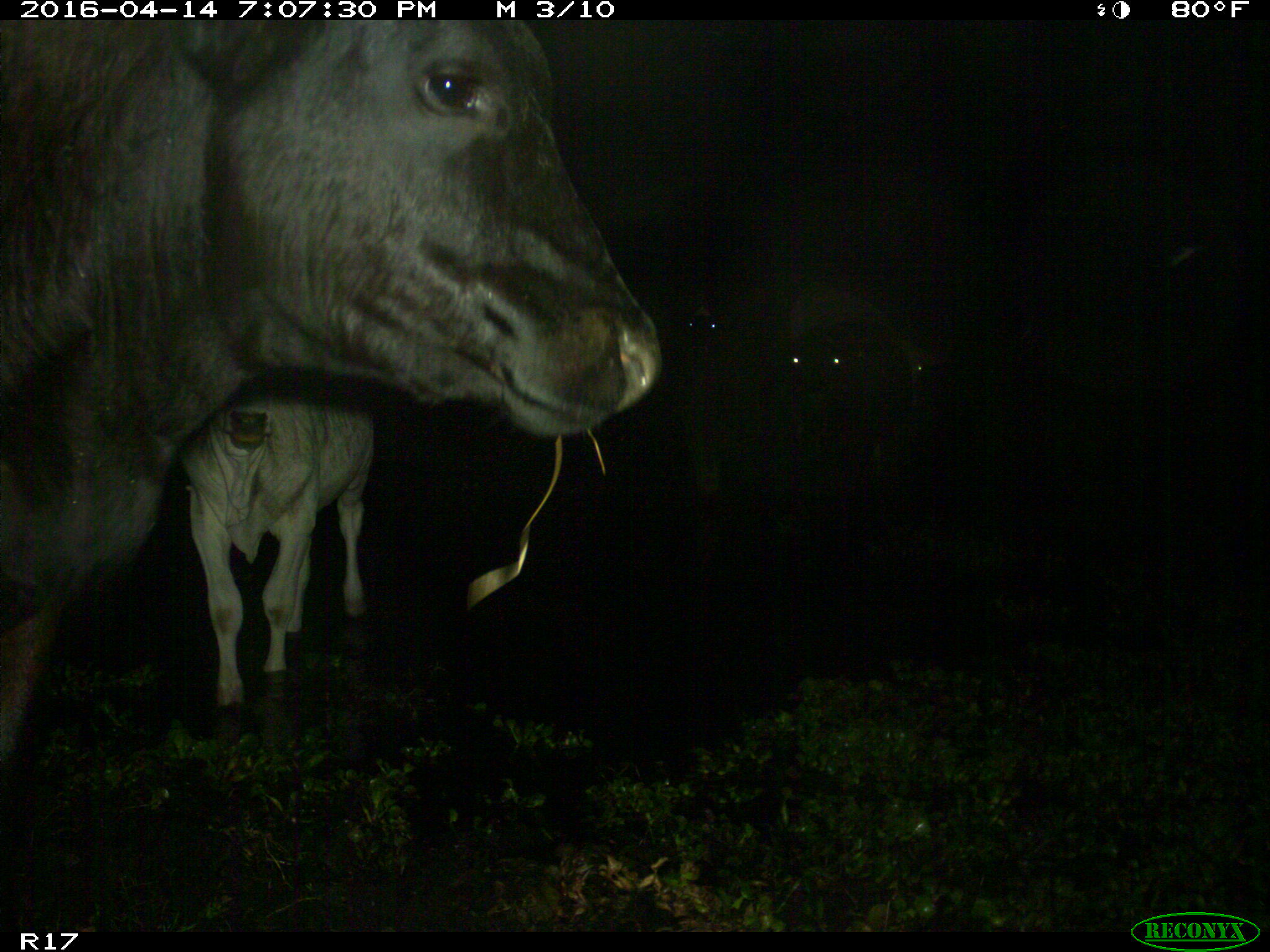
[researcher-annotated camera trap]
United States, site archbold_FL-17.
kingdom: Animalia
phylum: Chordata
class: Mammalia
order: Artiodactyla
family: Bovidae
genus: Bos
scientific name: Bos taurus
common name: domestic cow